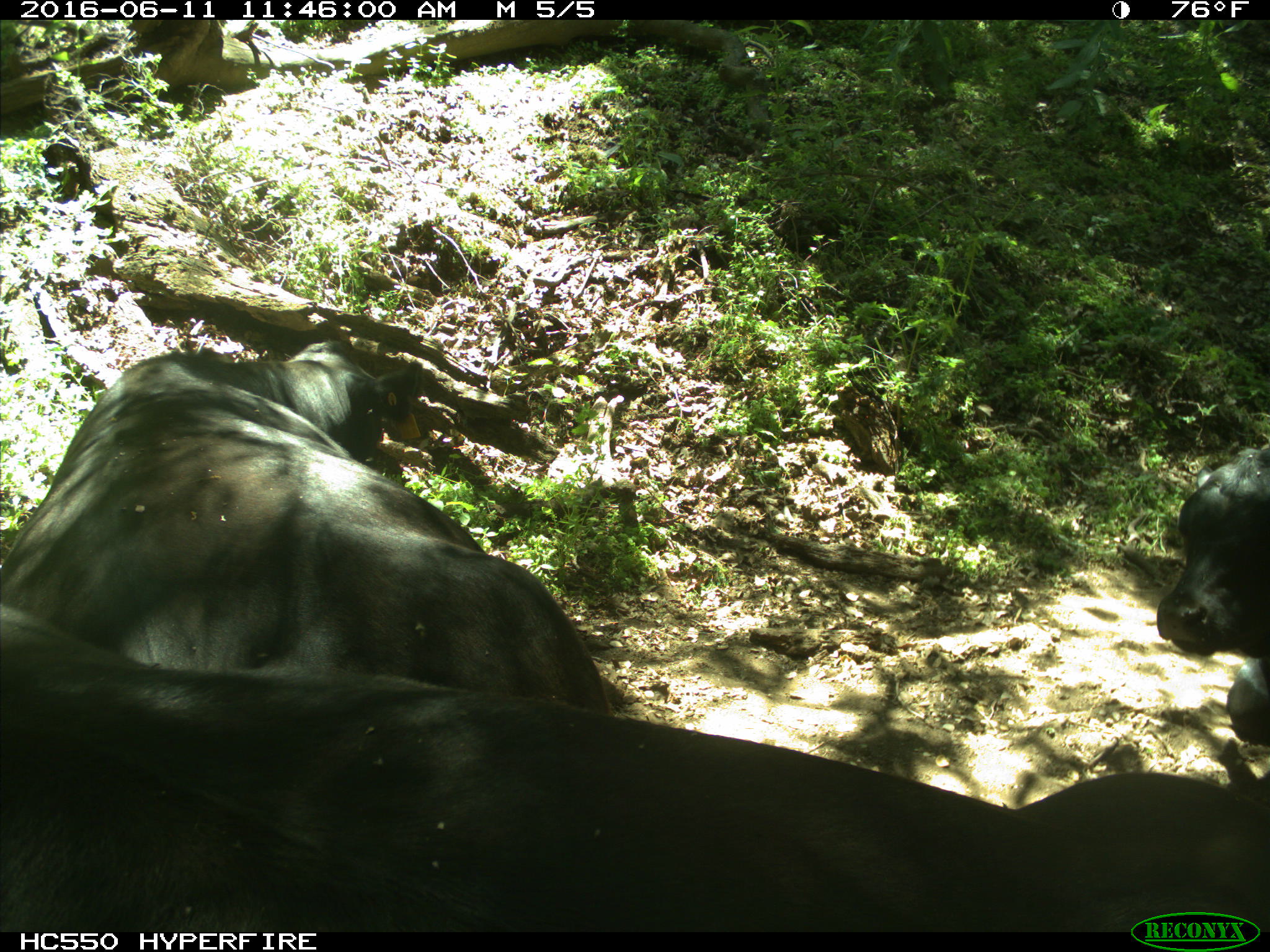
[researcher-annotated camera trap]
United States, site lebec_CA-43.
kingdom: Animalia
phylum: Chordata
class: Mammalia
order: Artiodactyla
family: Bovidae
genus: Bos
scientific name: Bos taurus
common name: domestic cow